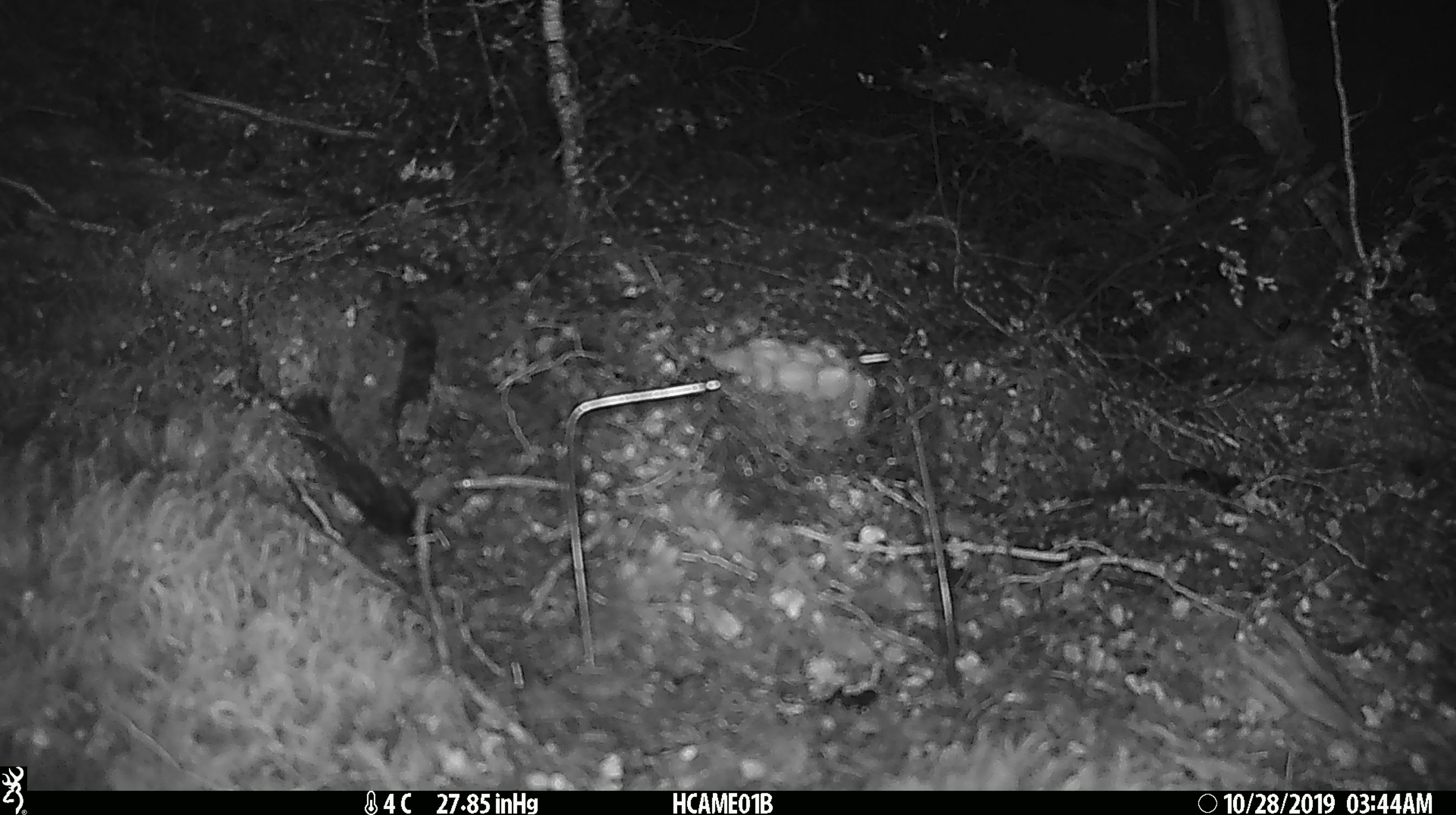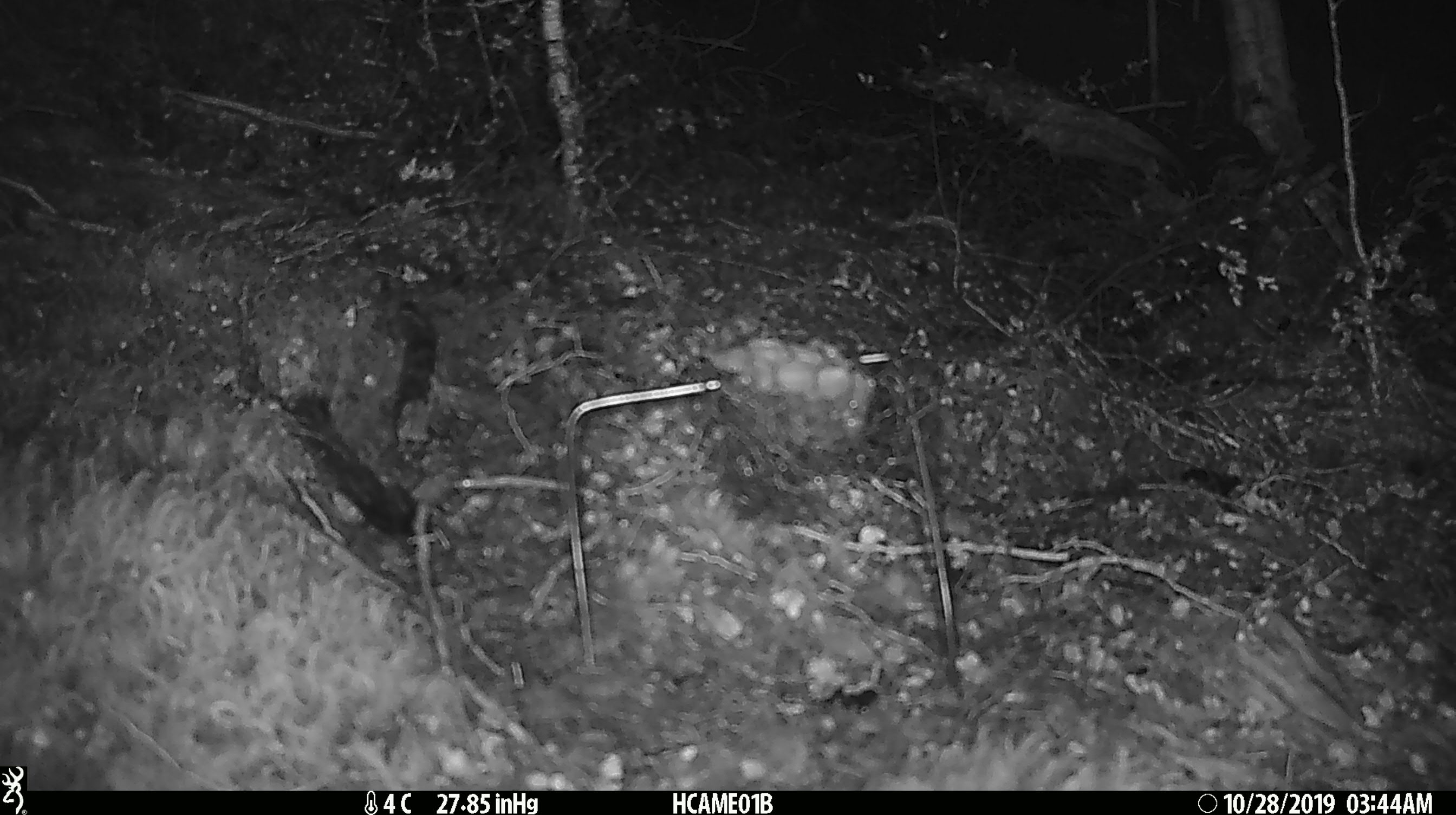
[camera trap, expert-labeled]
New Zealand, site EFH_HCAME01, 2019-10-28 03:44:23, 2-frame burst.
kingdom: Animalia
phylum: Chordata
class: Mammalia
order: Rodentia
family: Muridae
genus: Mus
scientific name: Mus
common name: mouse